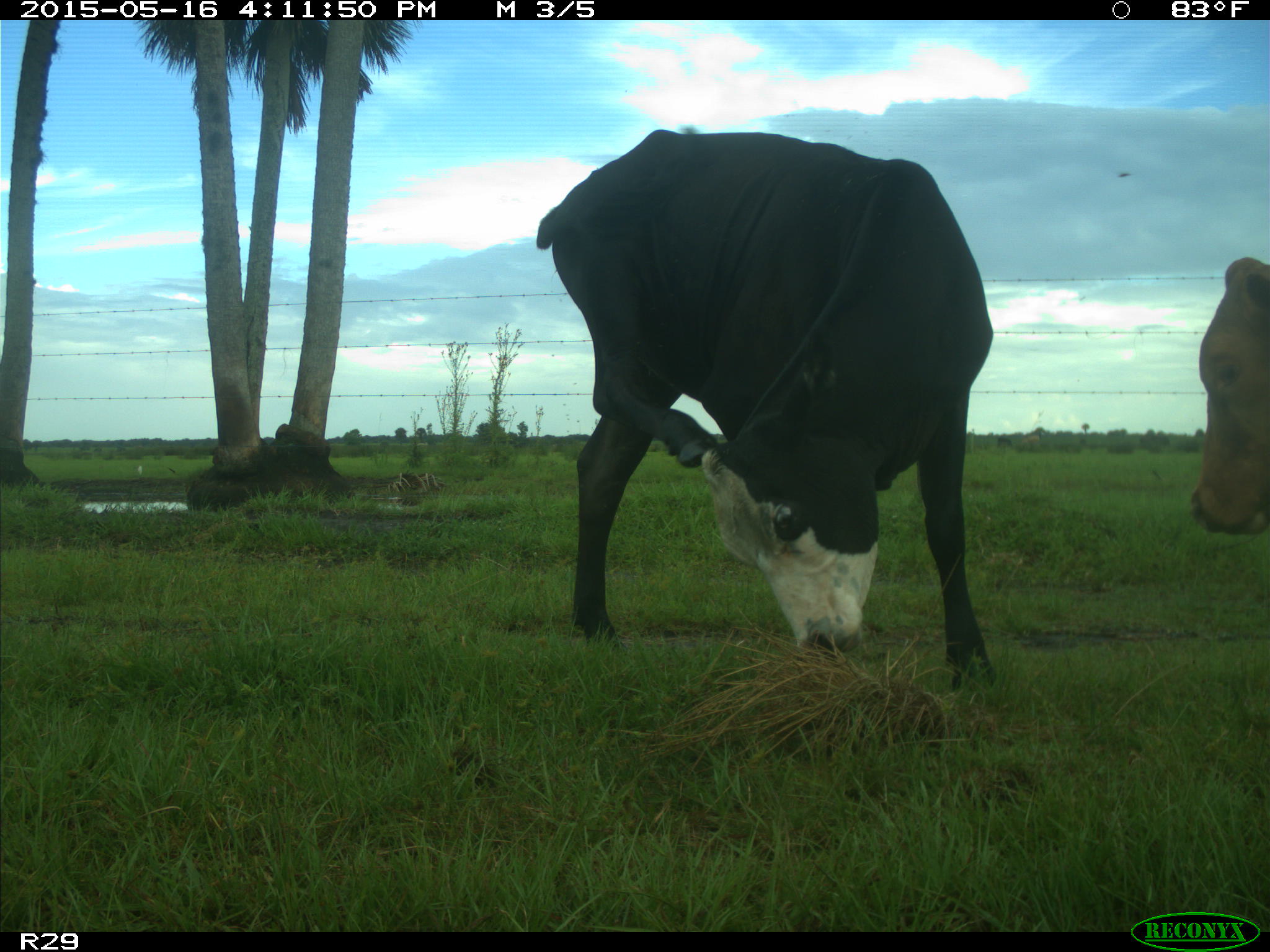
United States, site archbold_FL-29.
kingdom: Animalia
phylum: Chordata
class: Mammalia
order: Artiodactyla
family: Bovidae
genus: Bos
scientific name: Bos taurus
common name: domestic cow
Bos taurus (domestic cow).